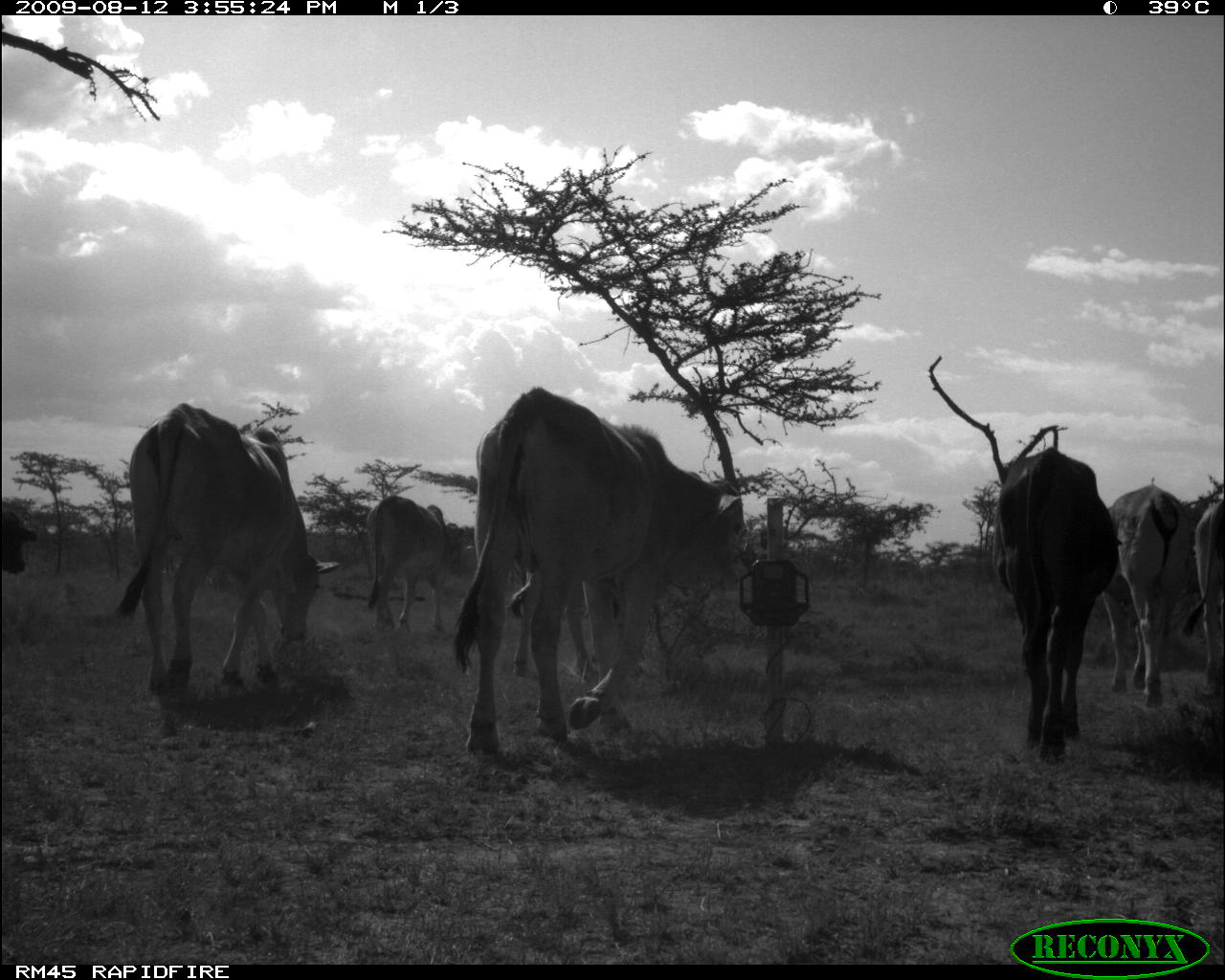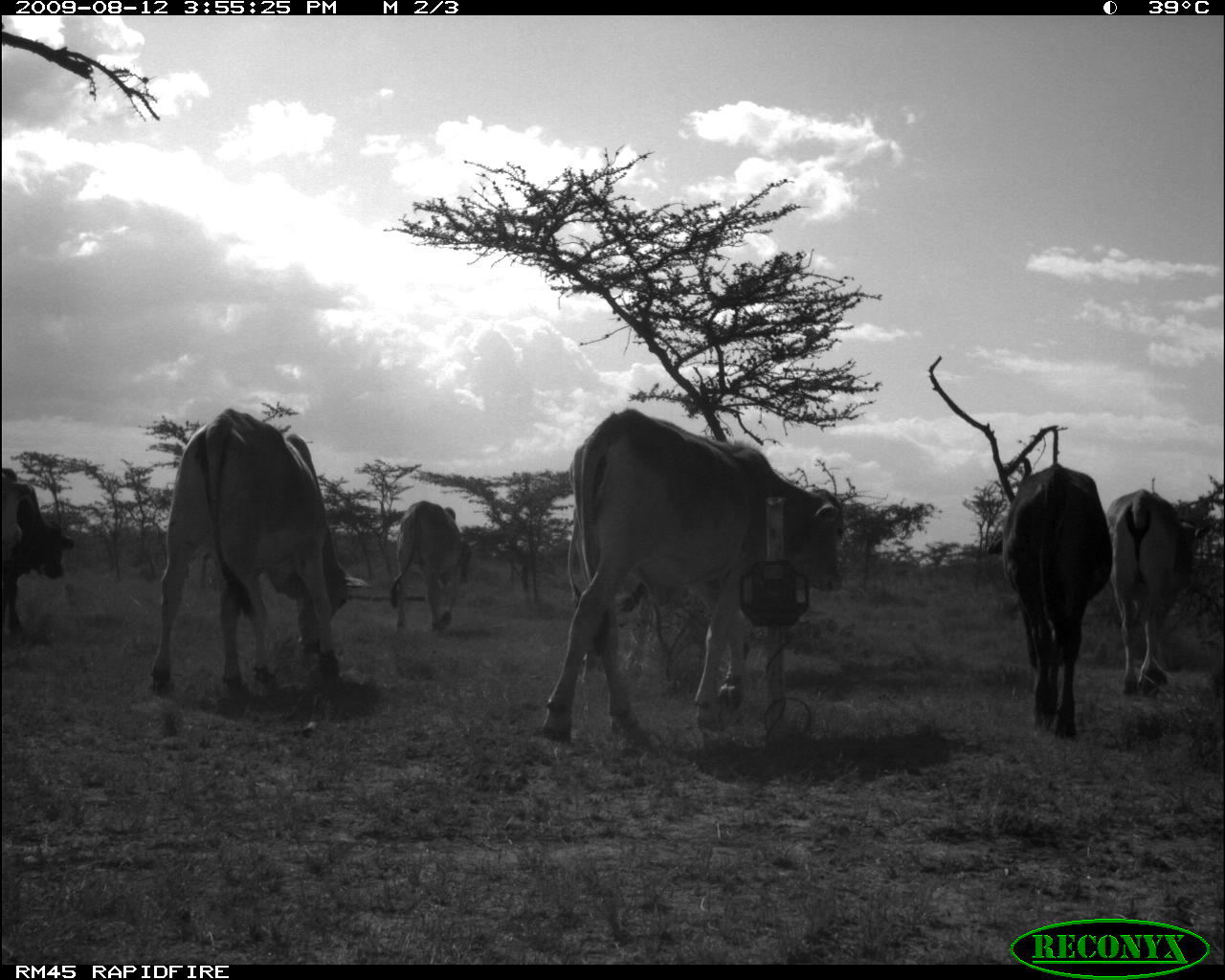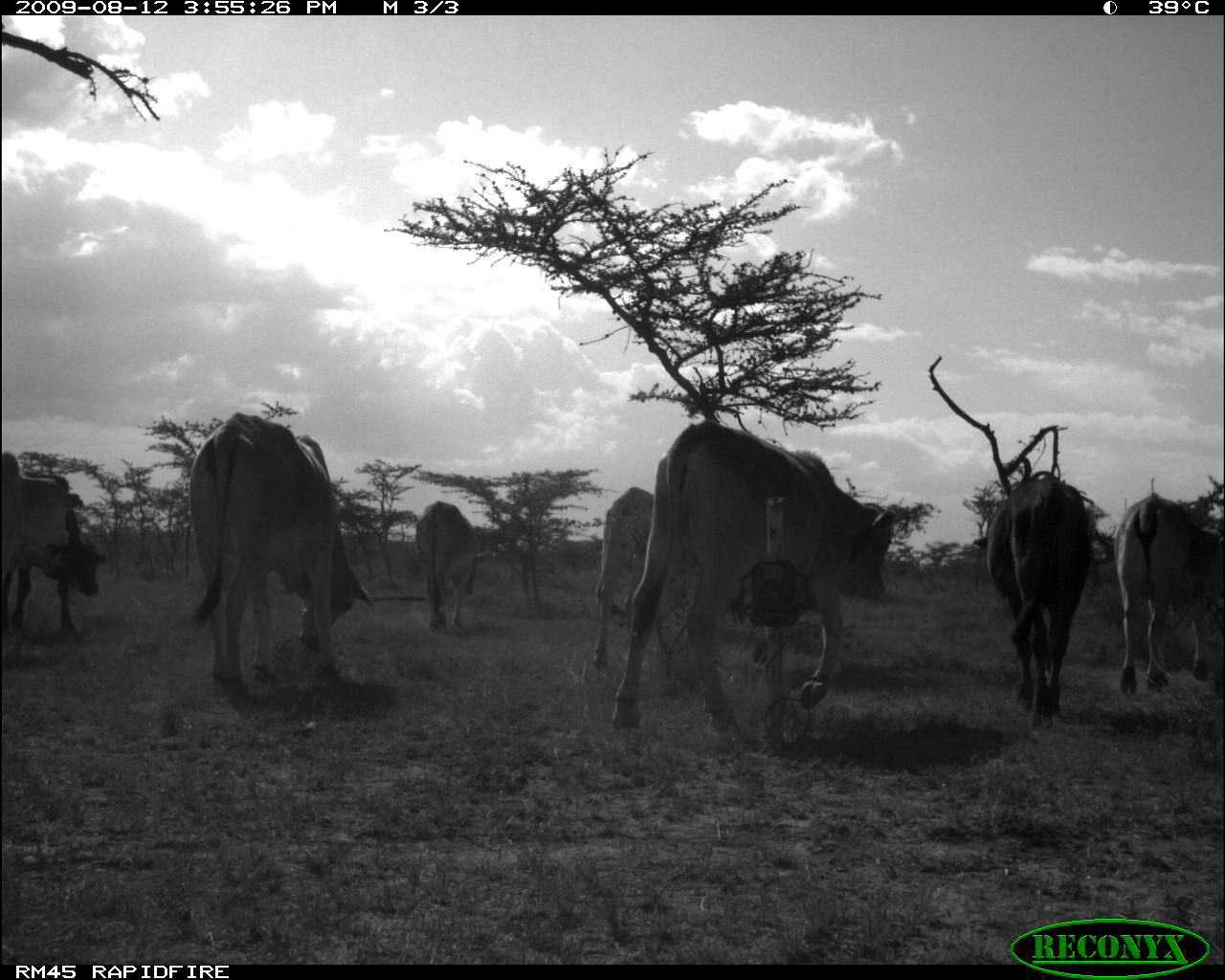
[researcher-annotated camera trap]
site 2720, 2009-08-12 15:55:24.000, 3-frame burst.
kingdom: Animalia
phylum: Chordata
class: Mammalia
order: Artiodactyla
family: Bovidae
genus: Bos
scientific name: Bos taurus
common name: domestic cattle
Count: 8.